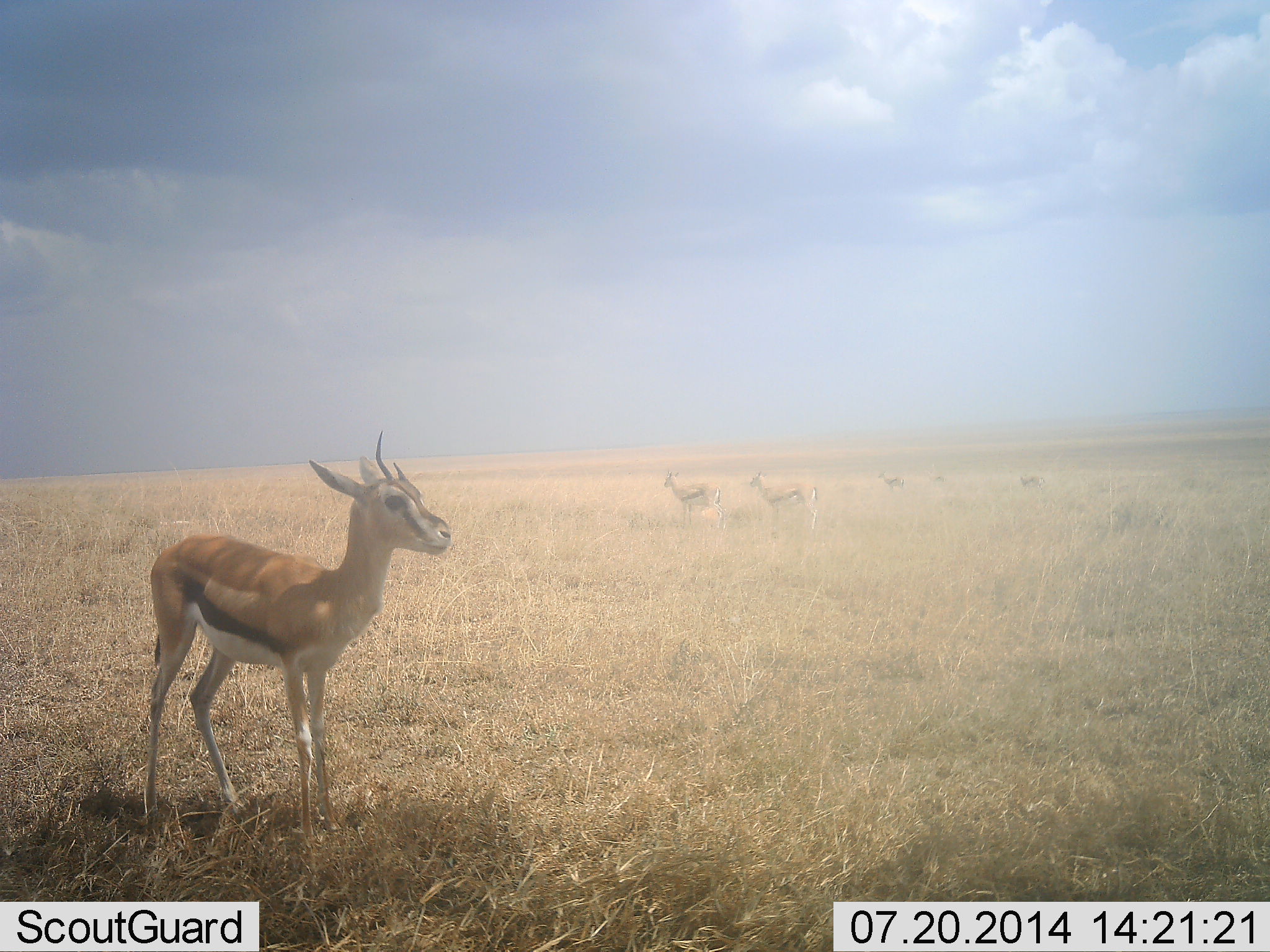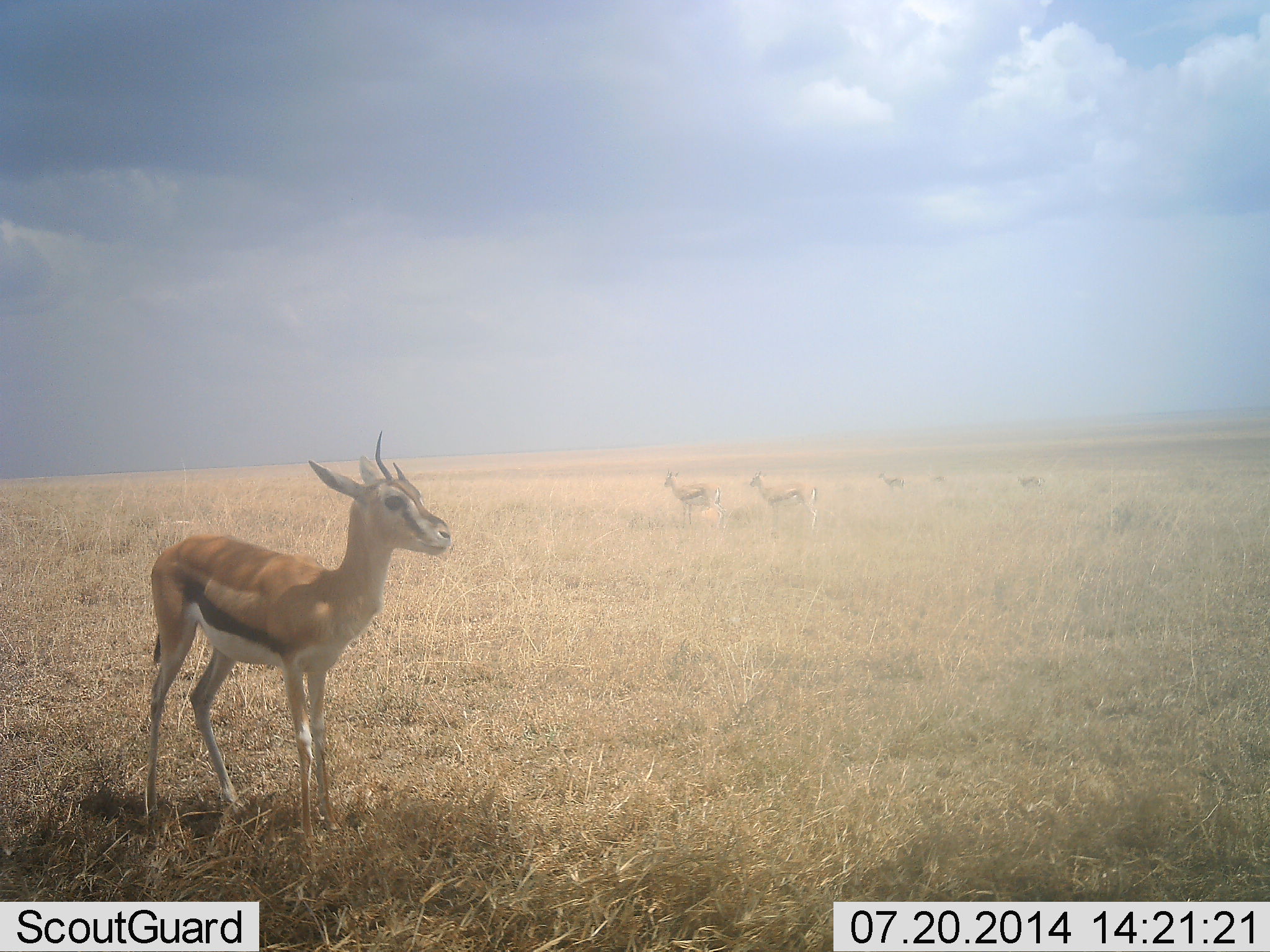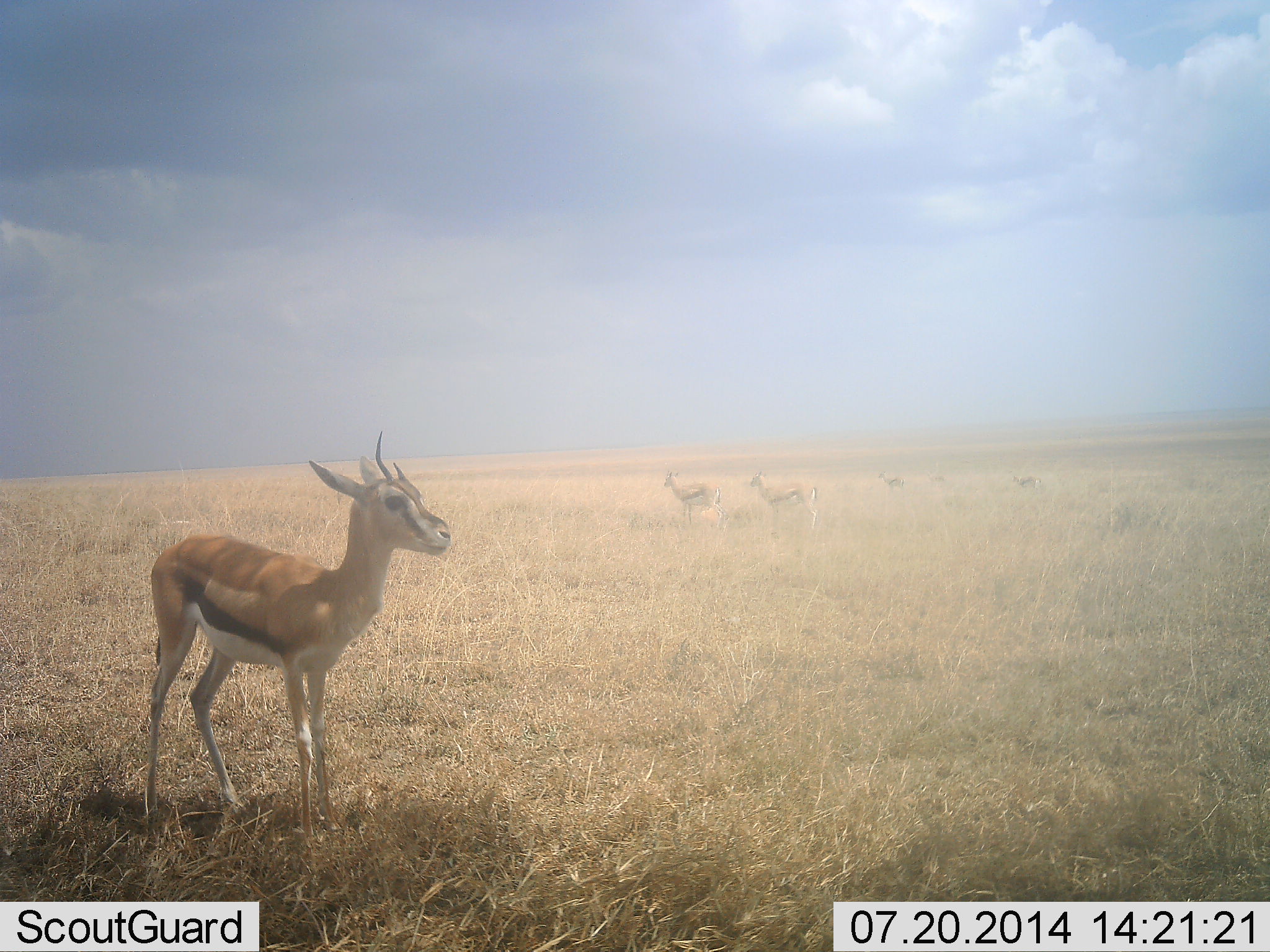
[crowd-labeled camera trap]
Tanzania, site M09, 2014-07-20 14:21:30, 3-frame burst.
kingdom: Animalia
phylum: Chordata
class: Mammalia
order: Artiodactyla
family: Bovidae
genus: Eudorcas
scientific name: Eudorcas thomsonii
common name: thomson's gazelle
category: gazellethomsons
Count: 6.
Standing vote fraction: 100%.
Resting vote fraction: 0%.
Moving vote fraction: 0%.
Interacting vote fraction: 10%.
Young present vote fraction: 0%.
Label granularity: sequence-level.